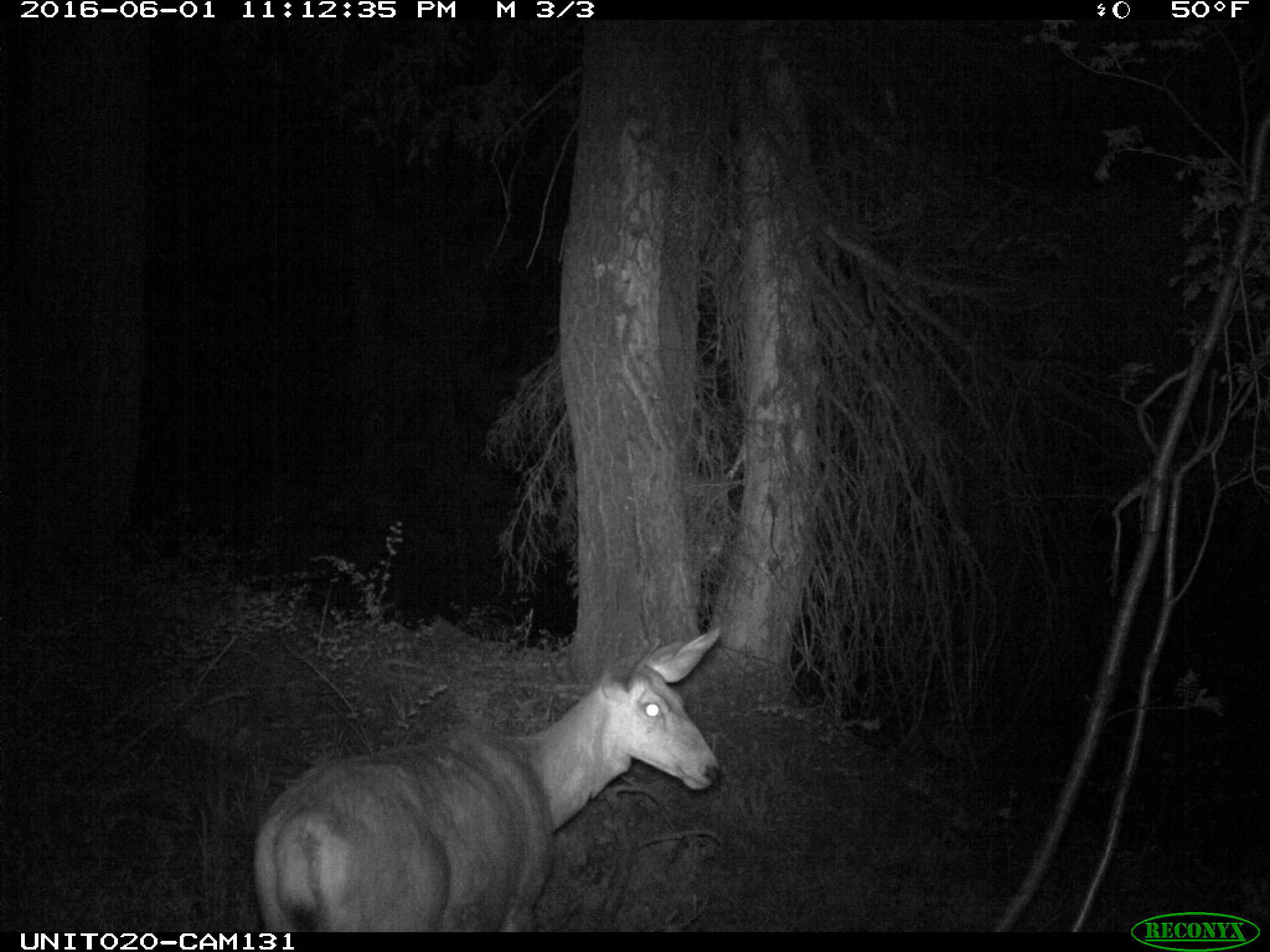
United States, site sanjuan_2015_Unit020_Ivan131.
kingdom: Animalia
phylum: Chordata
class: Mammalia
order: Artiodactyla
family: Cervidae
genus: Odocoileus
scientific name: Odocoileus hemionus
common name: mule deer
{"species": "Odocoileus hemionus (mule deer)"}